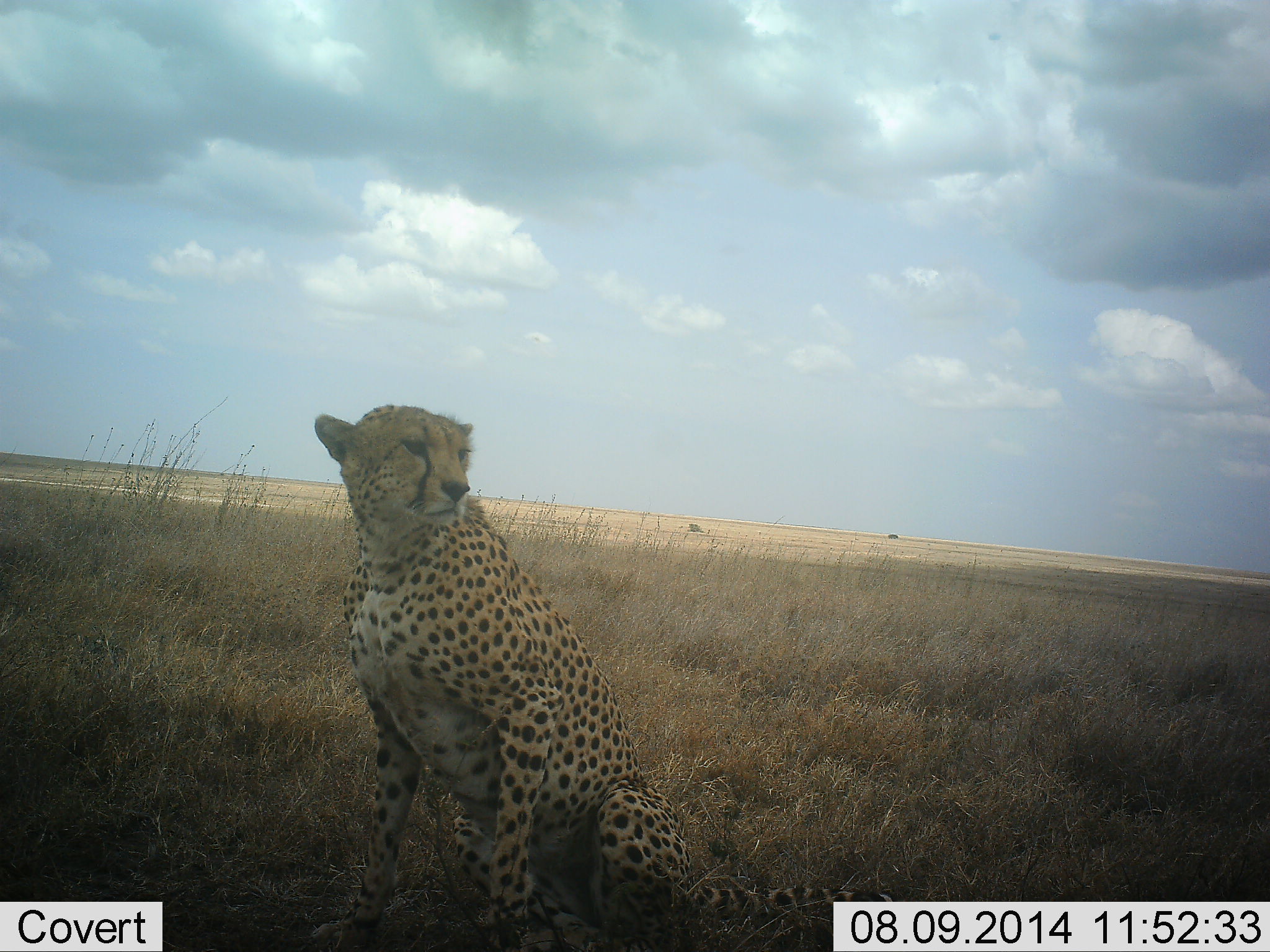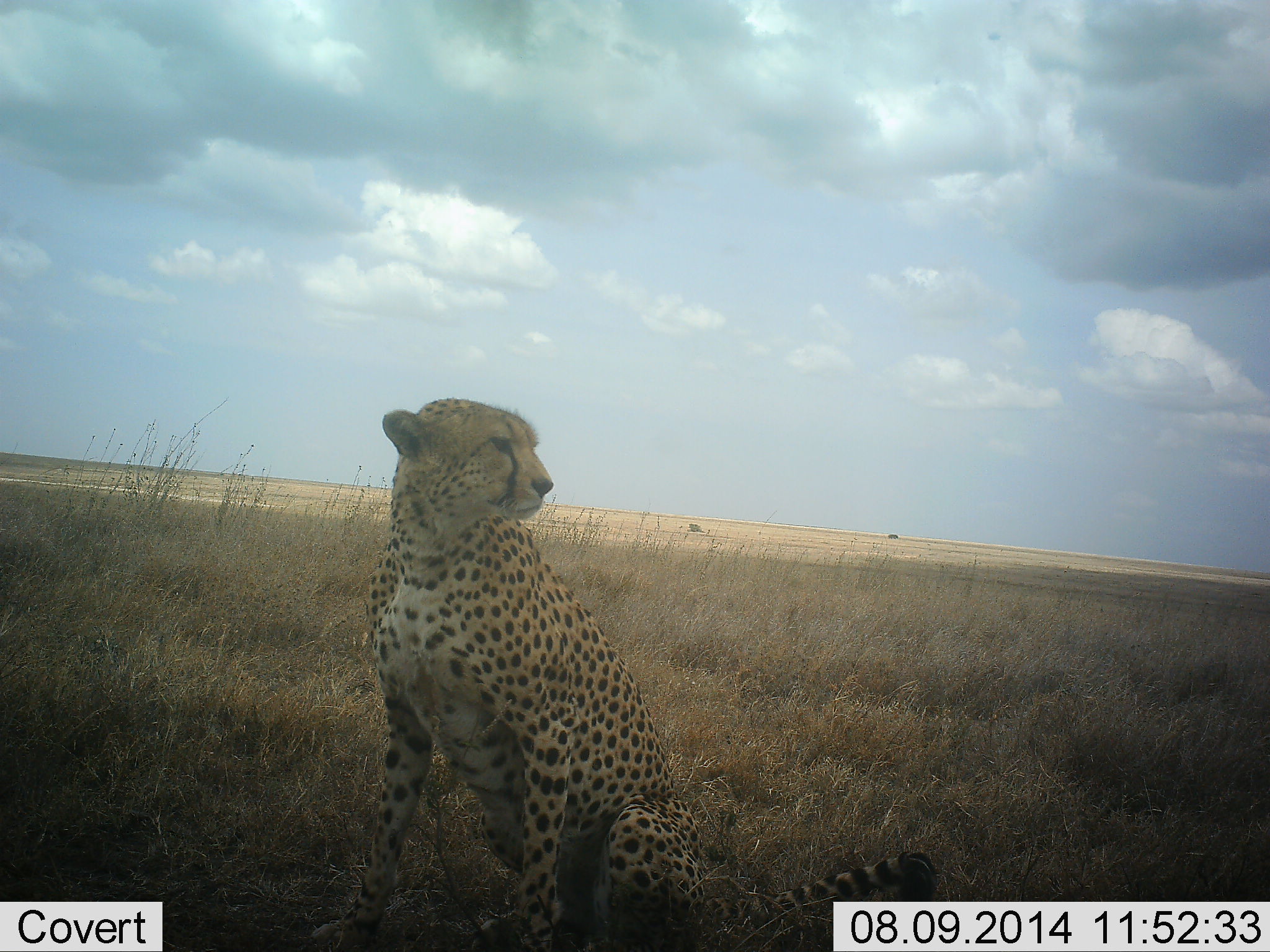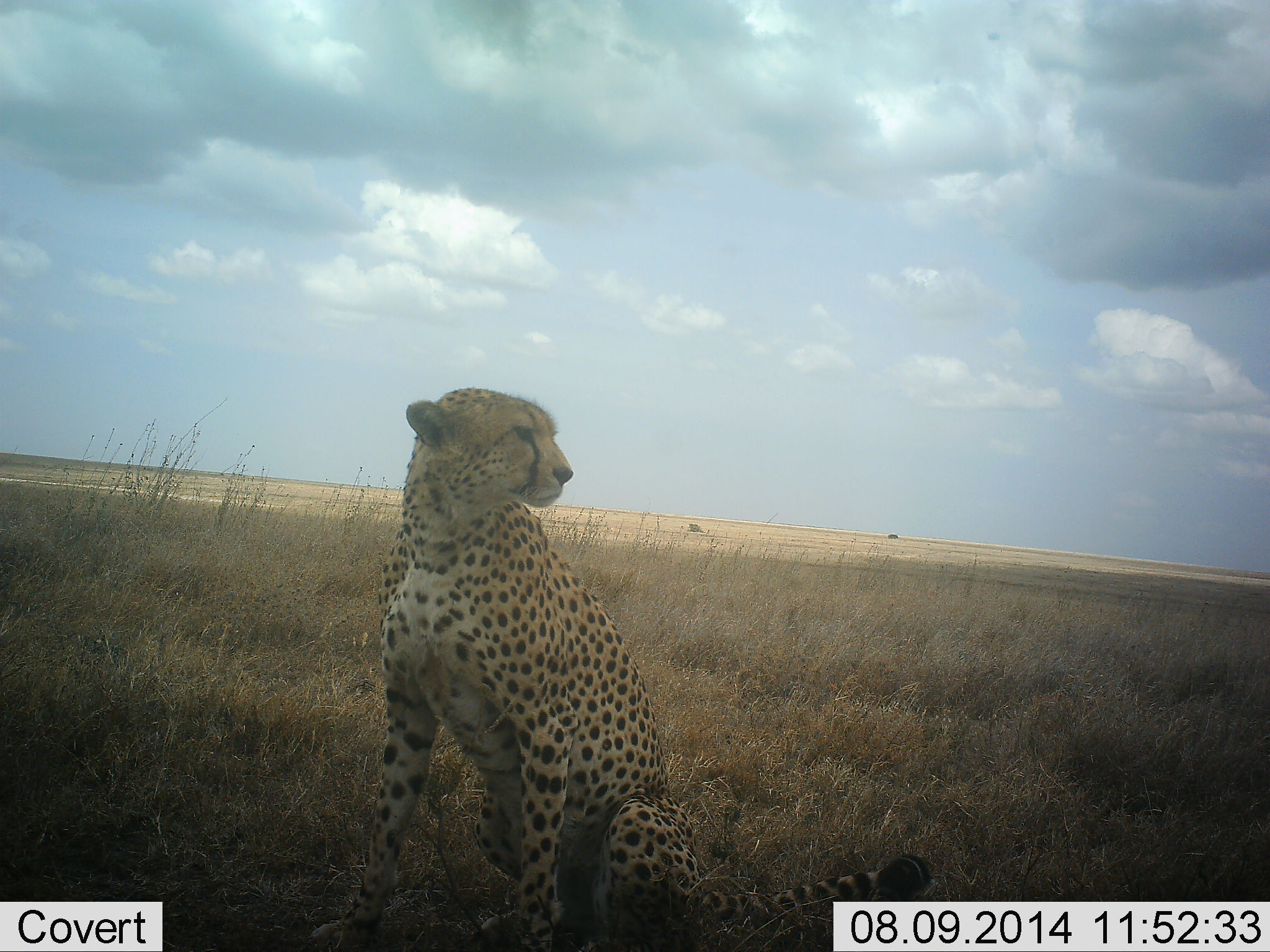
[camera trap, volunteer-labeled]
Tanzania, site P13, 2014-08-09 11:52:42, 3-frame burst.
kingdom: Animalia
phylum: Chordata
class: Mammalia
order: Carnivora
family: Felidae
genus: Acinonyx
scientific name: Acinonyx jubatus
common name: cheetah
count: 1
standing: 18%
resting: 82%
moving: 9%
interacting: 0%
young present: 0%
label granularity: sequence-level